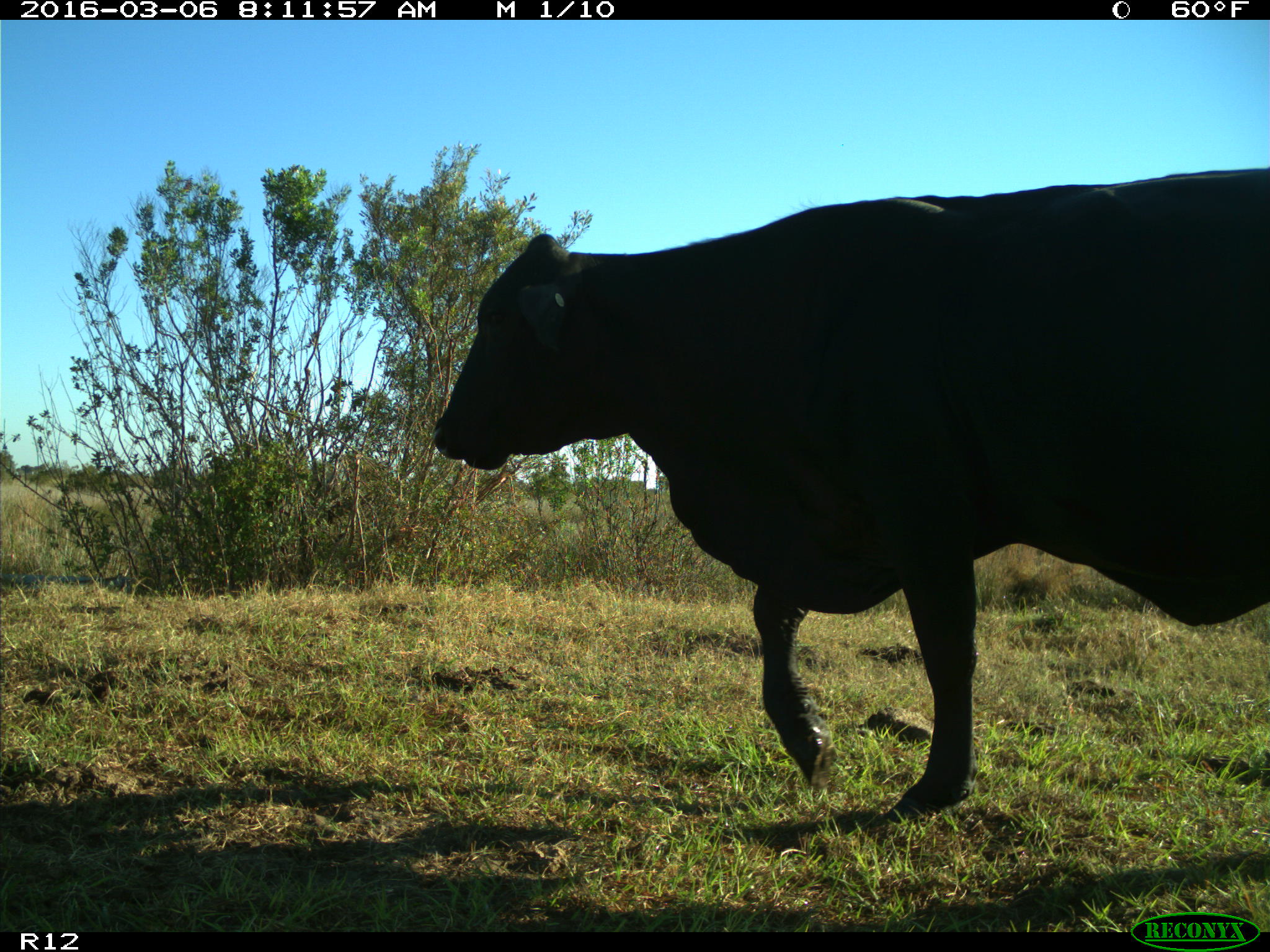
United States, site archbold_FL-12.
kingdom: Animalia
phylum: Chordata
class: Mammalia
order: Artiodactyla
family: Bovidae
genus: Bos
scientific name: Bos taurus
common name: domestic cow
Bos taurus (domestic cow).